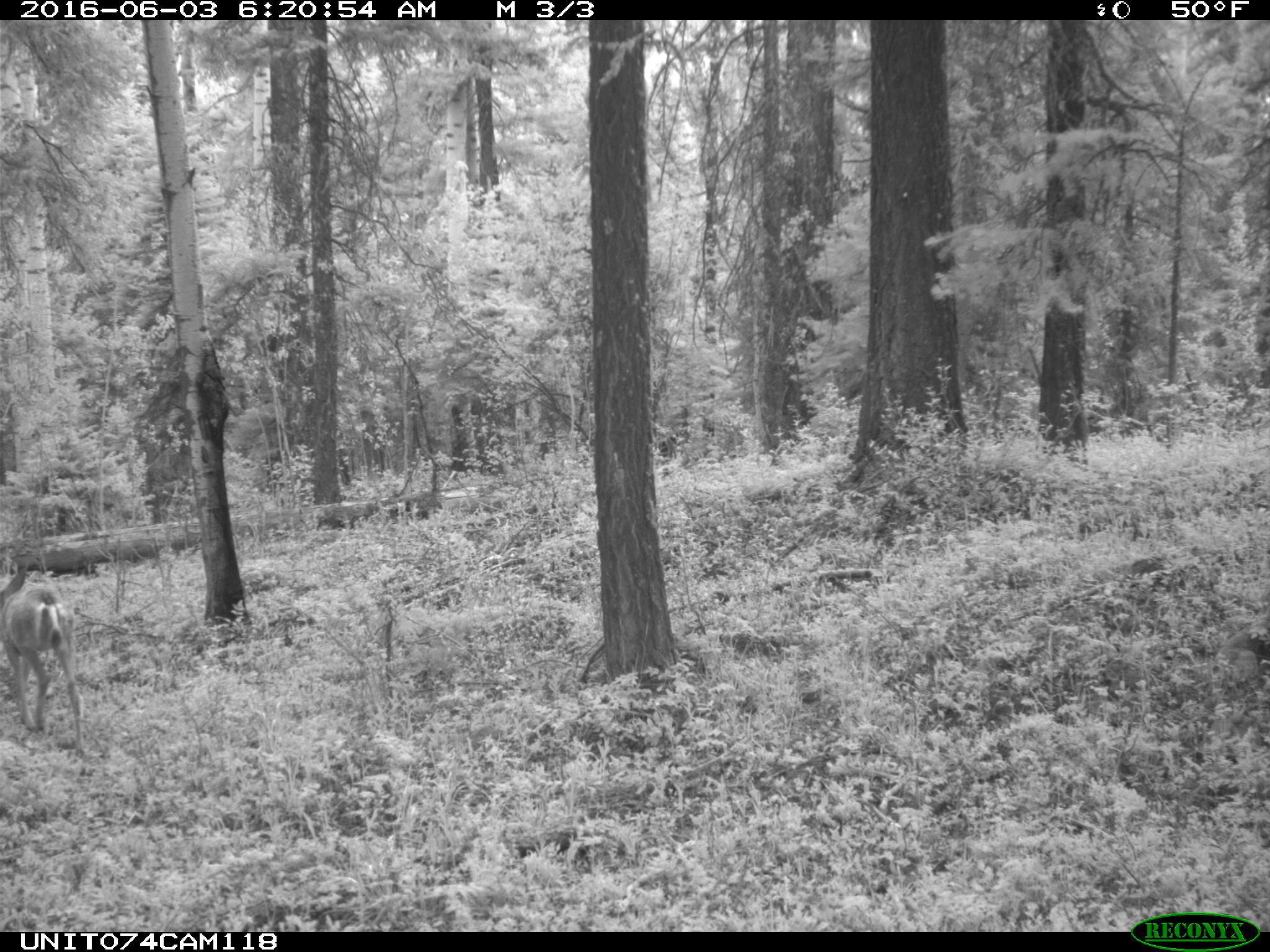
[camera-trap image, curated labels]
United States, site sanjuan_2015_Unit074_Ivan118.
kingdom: Animalia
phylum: Chordata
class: Mammalia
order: Artiodactyla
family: Cervidae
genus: Odocoileus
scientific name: Odocoileus hemionus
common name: mule deer